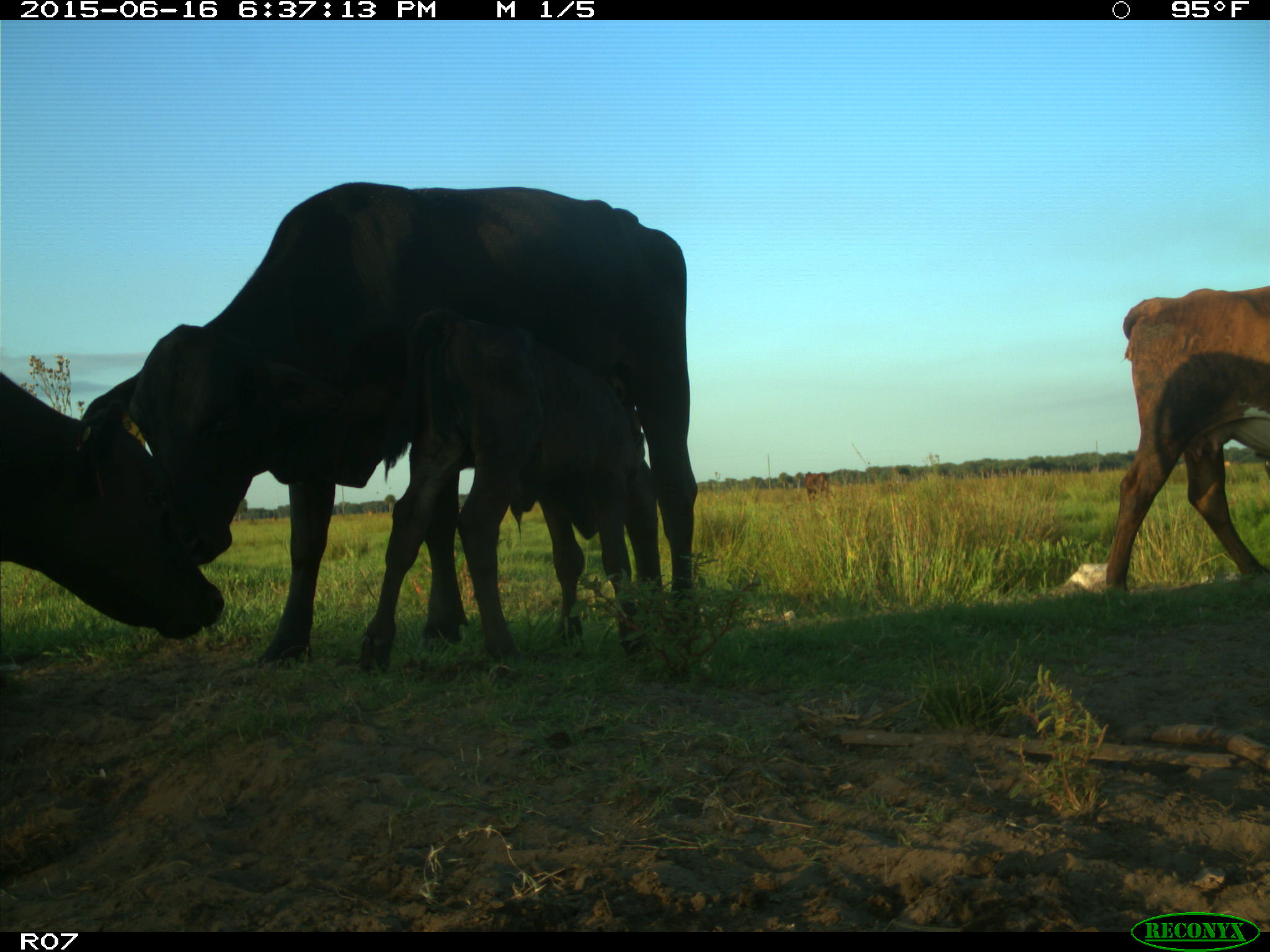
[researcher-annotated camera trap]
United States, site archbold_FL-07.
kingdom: Animalia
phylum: Chordata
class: Mammalia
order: Artiodactyla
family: Bovidae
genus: Bos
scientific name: Bos taurus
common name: domestic cow